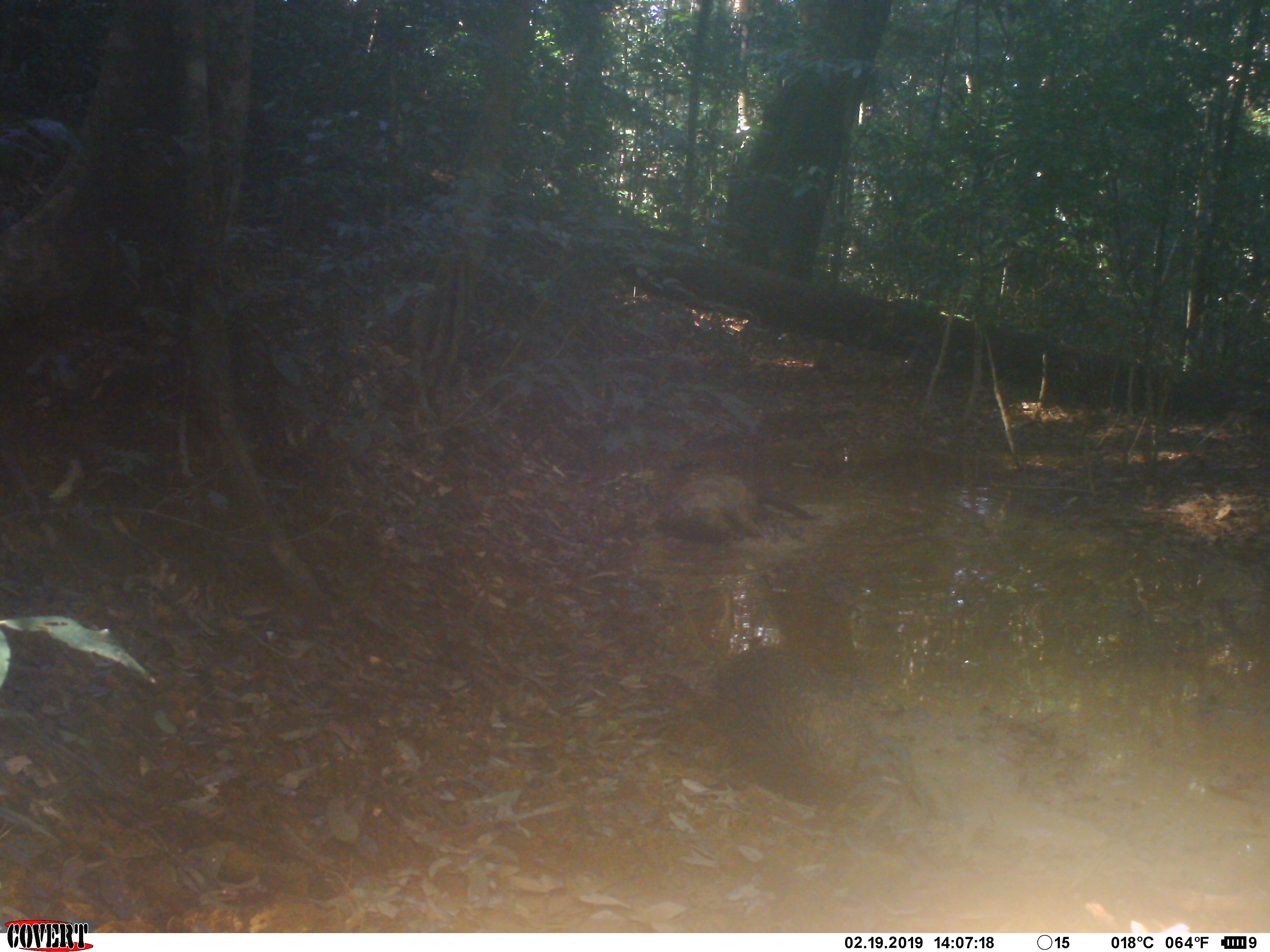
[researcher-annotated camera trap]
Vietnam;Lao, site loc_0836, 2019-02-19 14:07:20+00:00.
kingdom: Animalia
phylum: Chordata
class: Mammalia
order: Artiodactyla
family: Suidae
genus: Sus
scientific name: Sus scrofa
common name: eurasian wild pig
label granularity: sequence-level